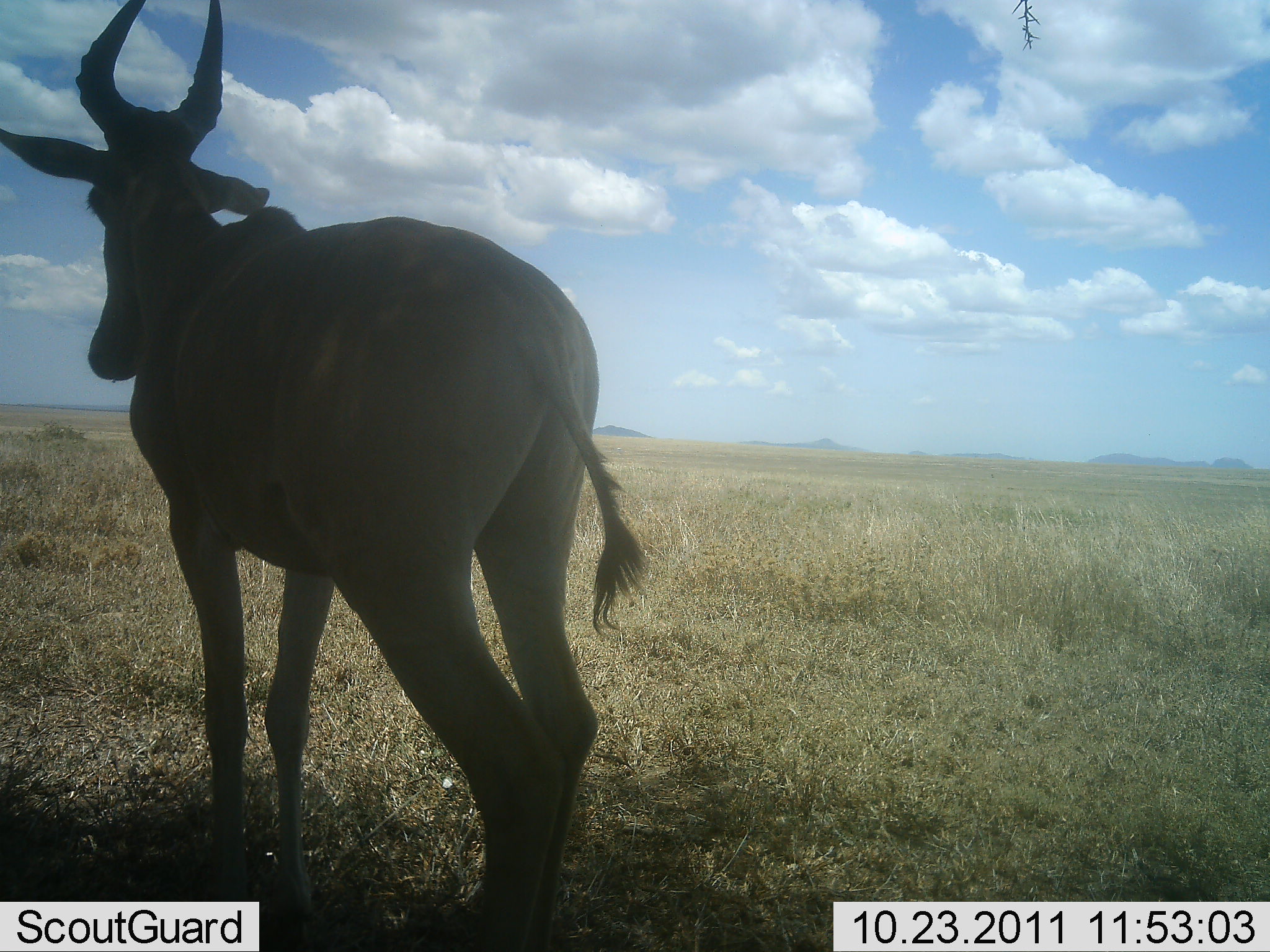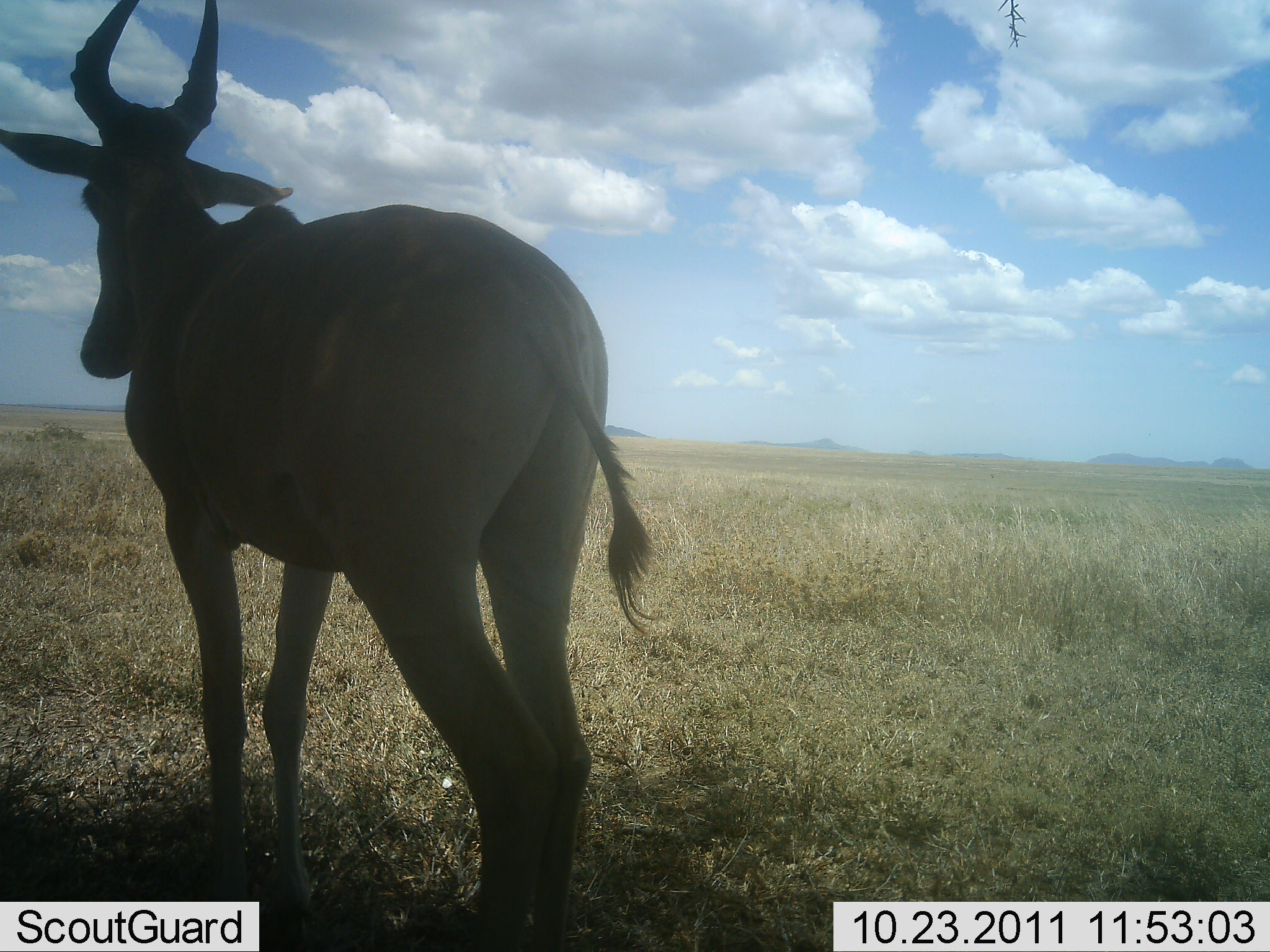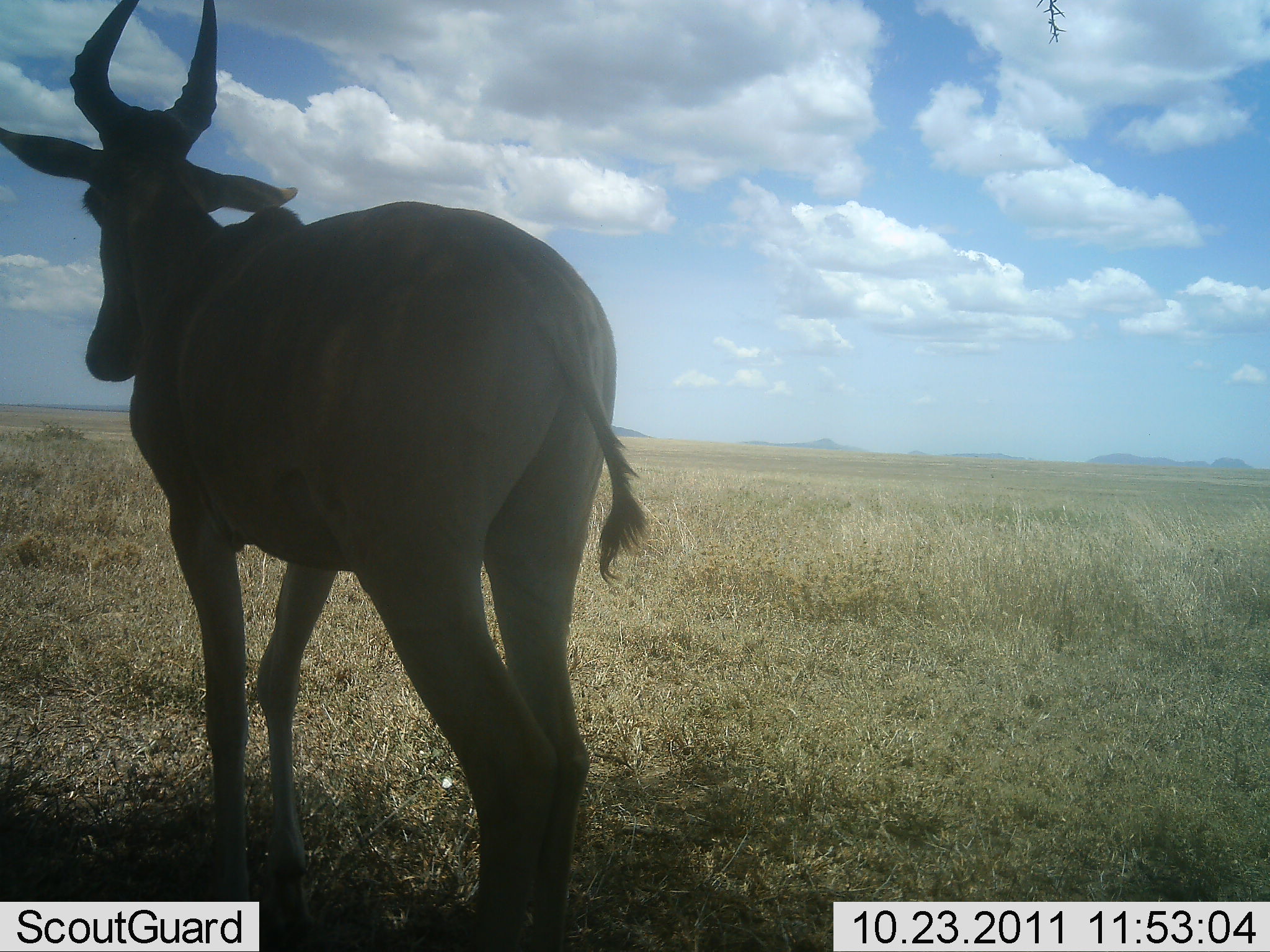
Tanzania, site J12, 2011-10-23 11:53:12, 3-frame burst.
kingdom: Animalia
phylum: Chordata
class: Mammalia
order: Artiodactyla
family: Bovidae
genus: Alcelaphus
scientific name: Alcelaphus buselaphus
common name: hartebeest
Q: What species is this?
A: Hartebeest (Alcelaphus buselaphus).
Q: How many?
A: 1.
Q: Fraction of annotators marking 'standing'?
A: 100%.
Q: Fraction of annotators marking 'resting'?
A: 0%.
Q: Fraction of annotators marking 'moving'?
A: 0%.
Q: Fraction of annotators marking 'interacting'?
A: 0%.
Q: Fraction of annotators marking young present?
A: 0%.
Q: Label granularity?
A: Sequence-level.